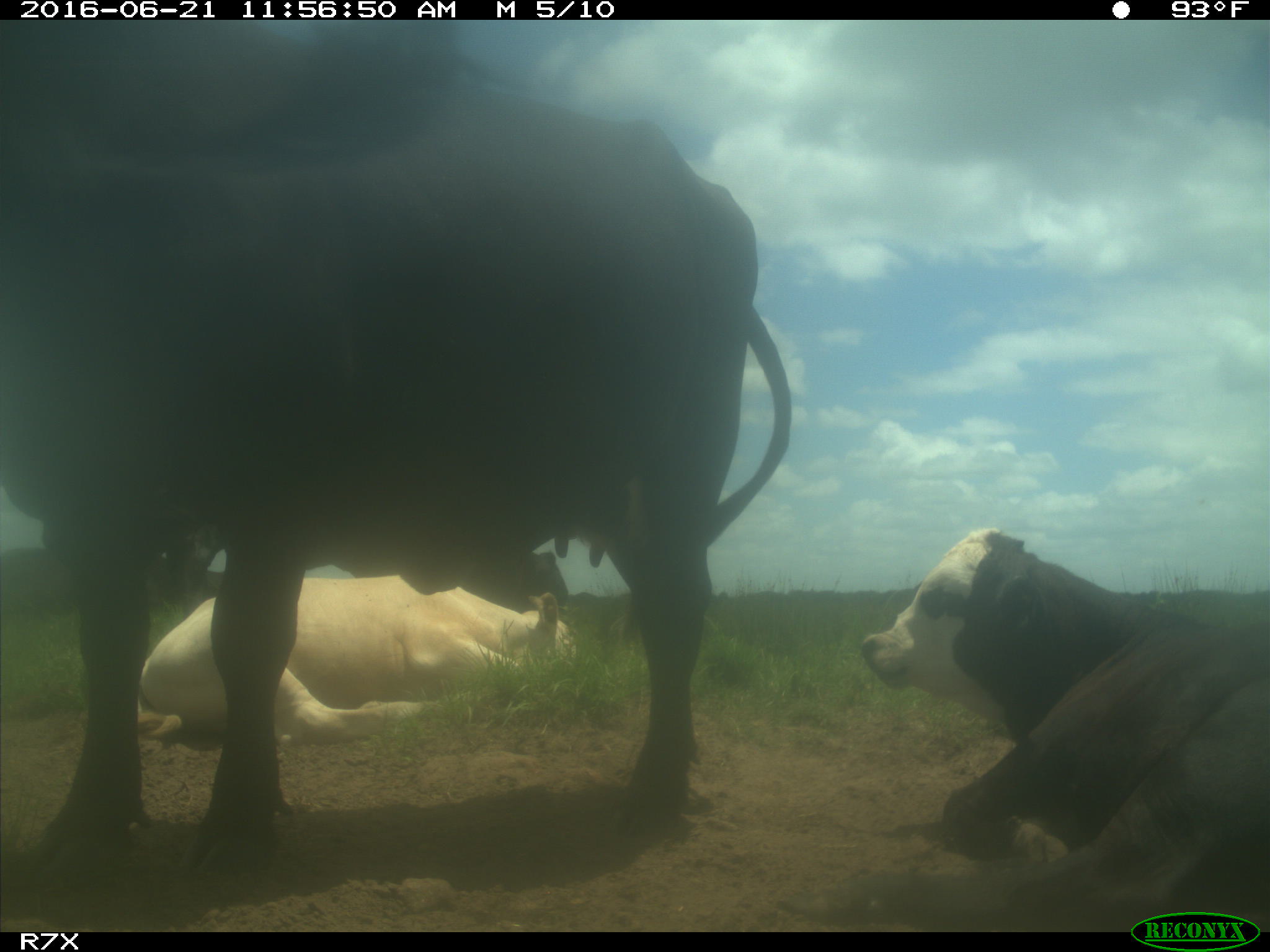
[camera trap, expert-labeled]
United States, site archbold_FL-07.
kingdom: Animalia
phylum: Chordata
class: Mammalia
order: Artiodactyla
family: Bovidae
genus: Bos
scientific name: Bos taurus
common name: domestic cow